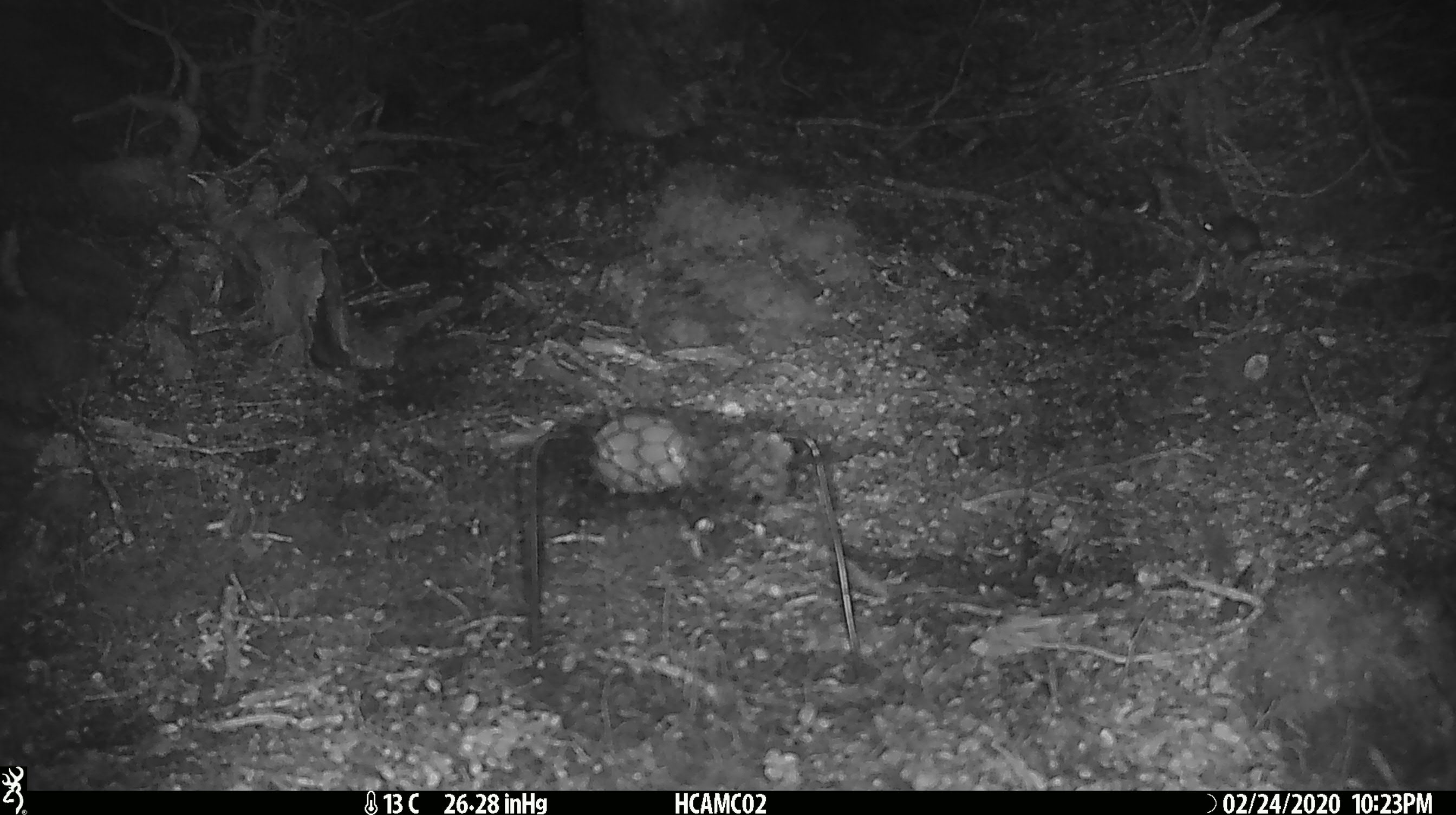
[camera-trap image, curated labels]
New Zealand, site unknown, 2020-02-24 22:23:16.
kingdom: Animalia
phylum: Chordata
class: Mammalia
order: Rodentia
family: Muridae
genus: Mus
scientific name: Mus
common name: mouse